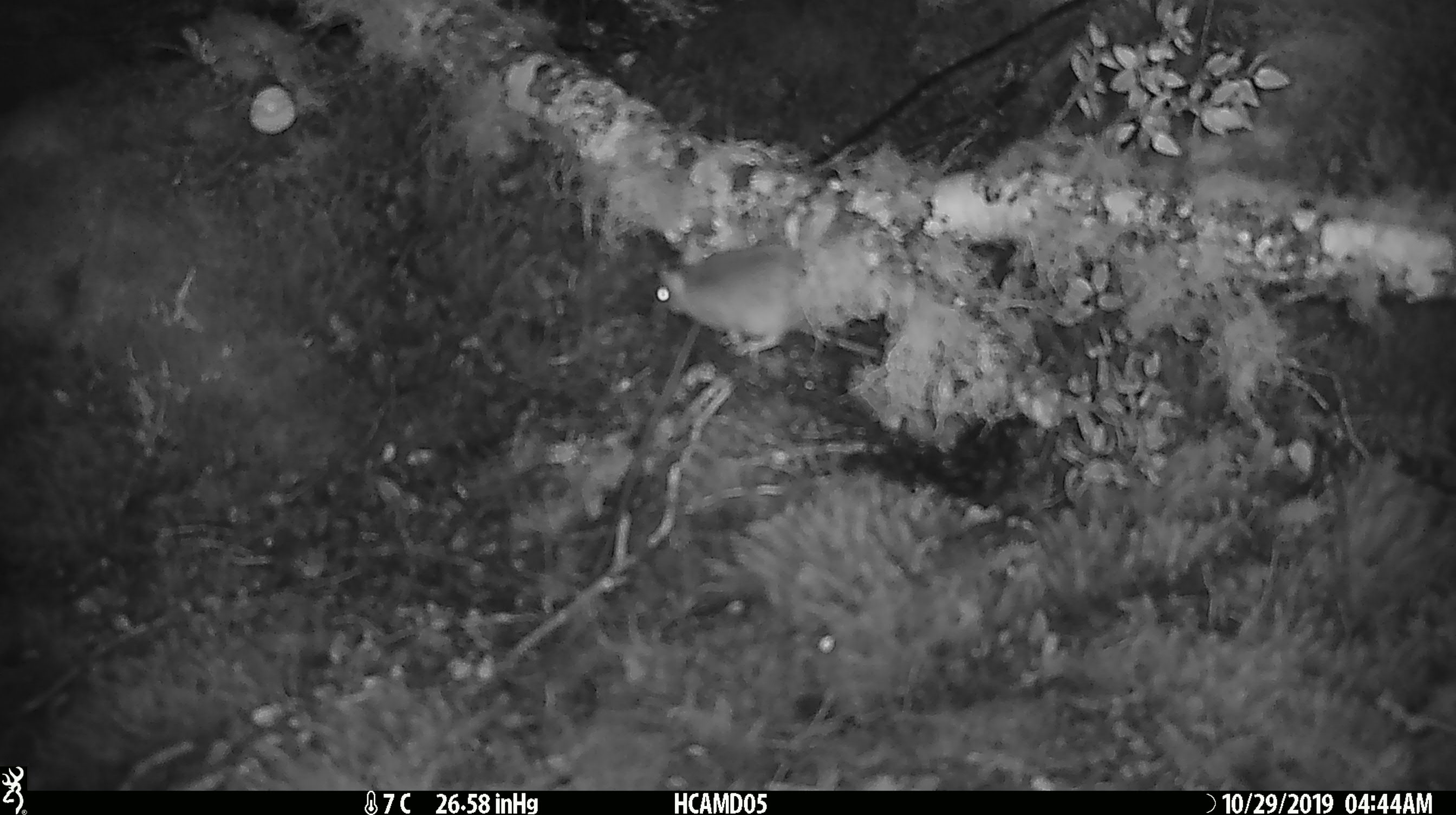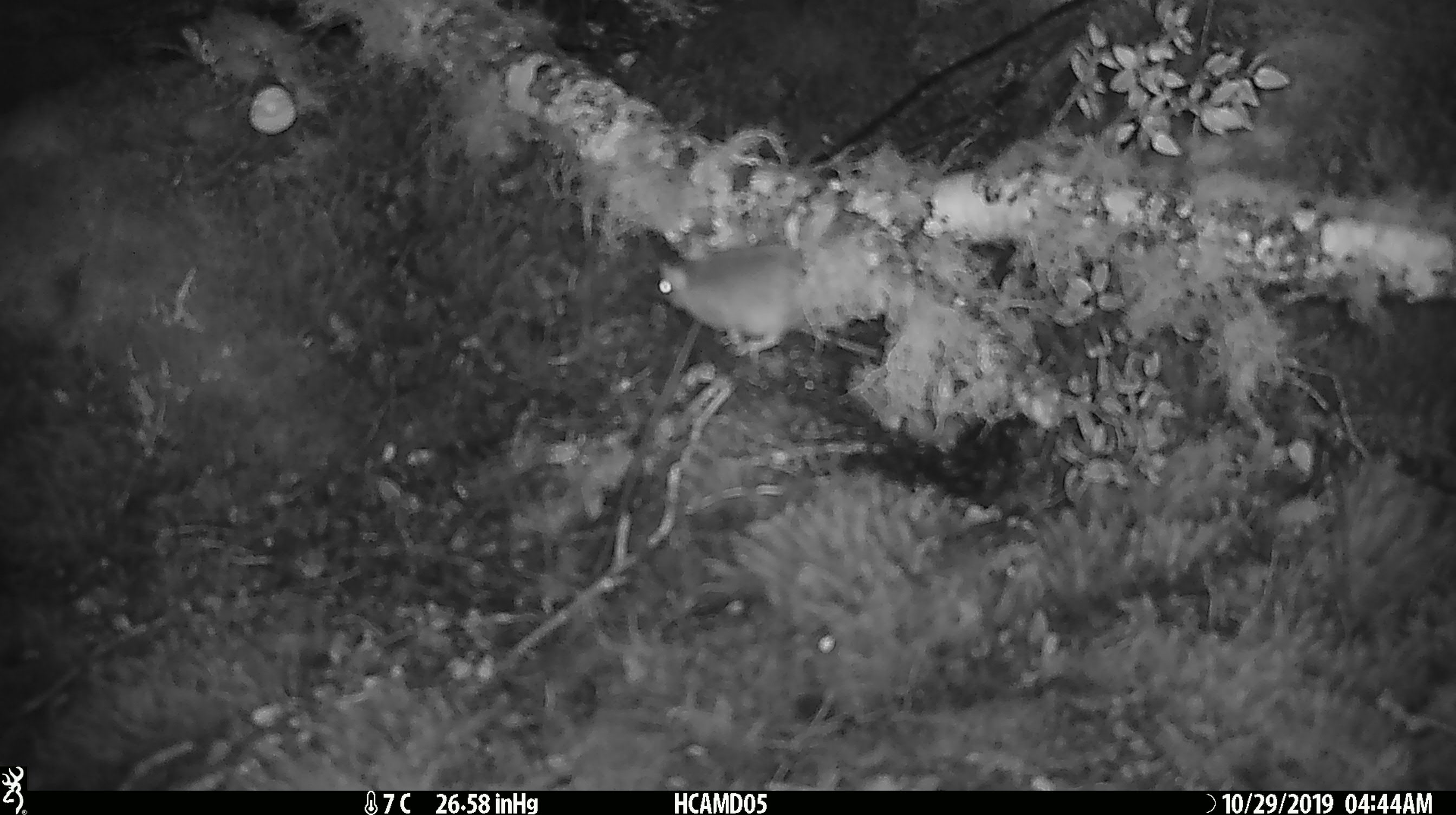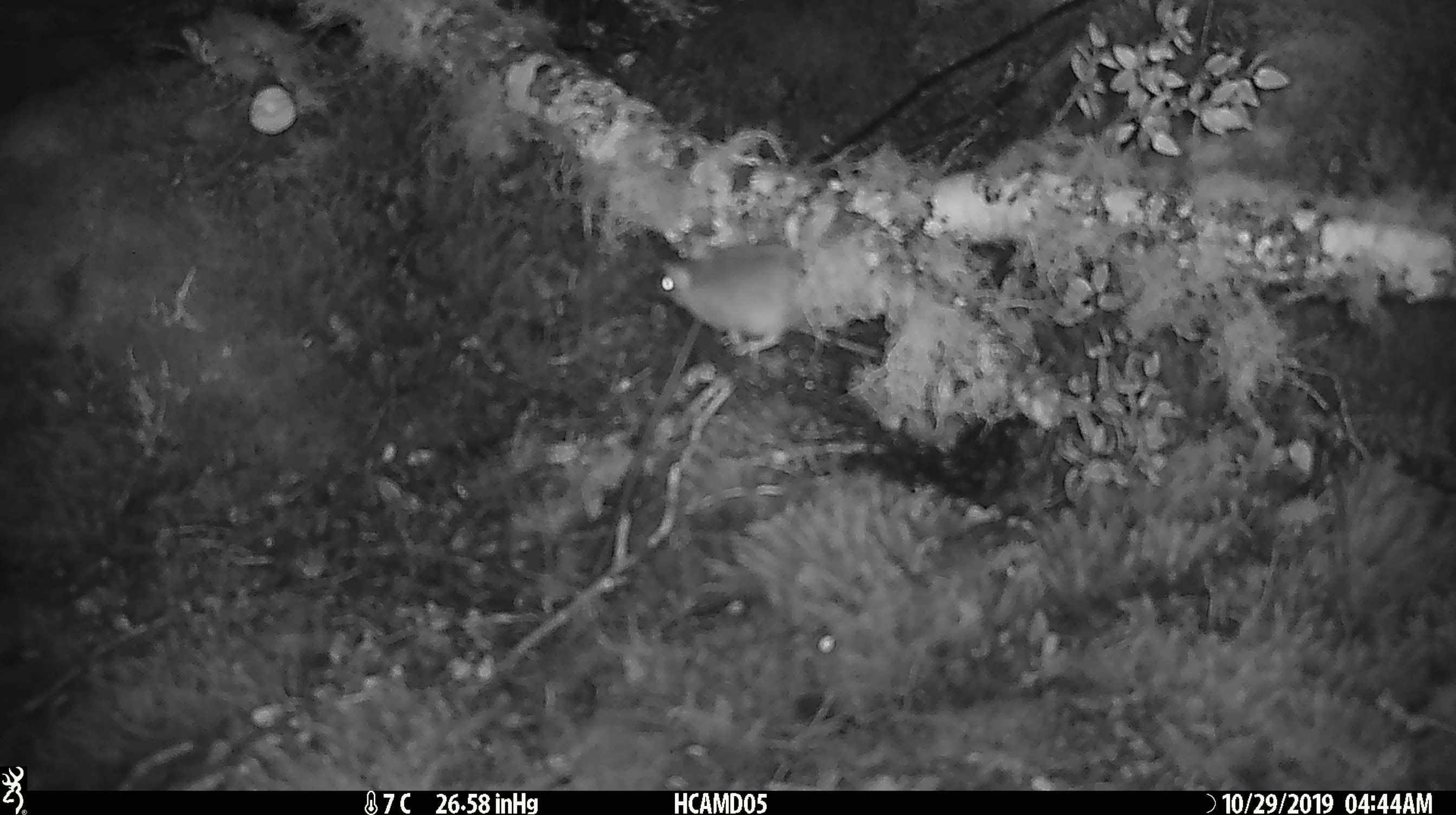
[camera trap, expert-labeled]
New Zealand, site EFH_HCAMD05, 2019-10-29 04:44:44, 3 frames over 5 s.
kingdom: Animalia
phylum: Chordata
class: Mammalia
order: Rodentia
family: Muridae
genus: Mus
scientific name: Mus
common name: mouse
Mouse (Mus).